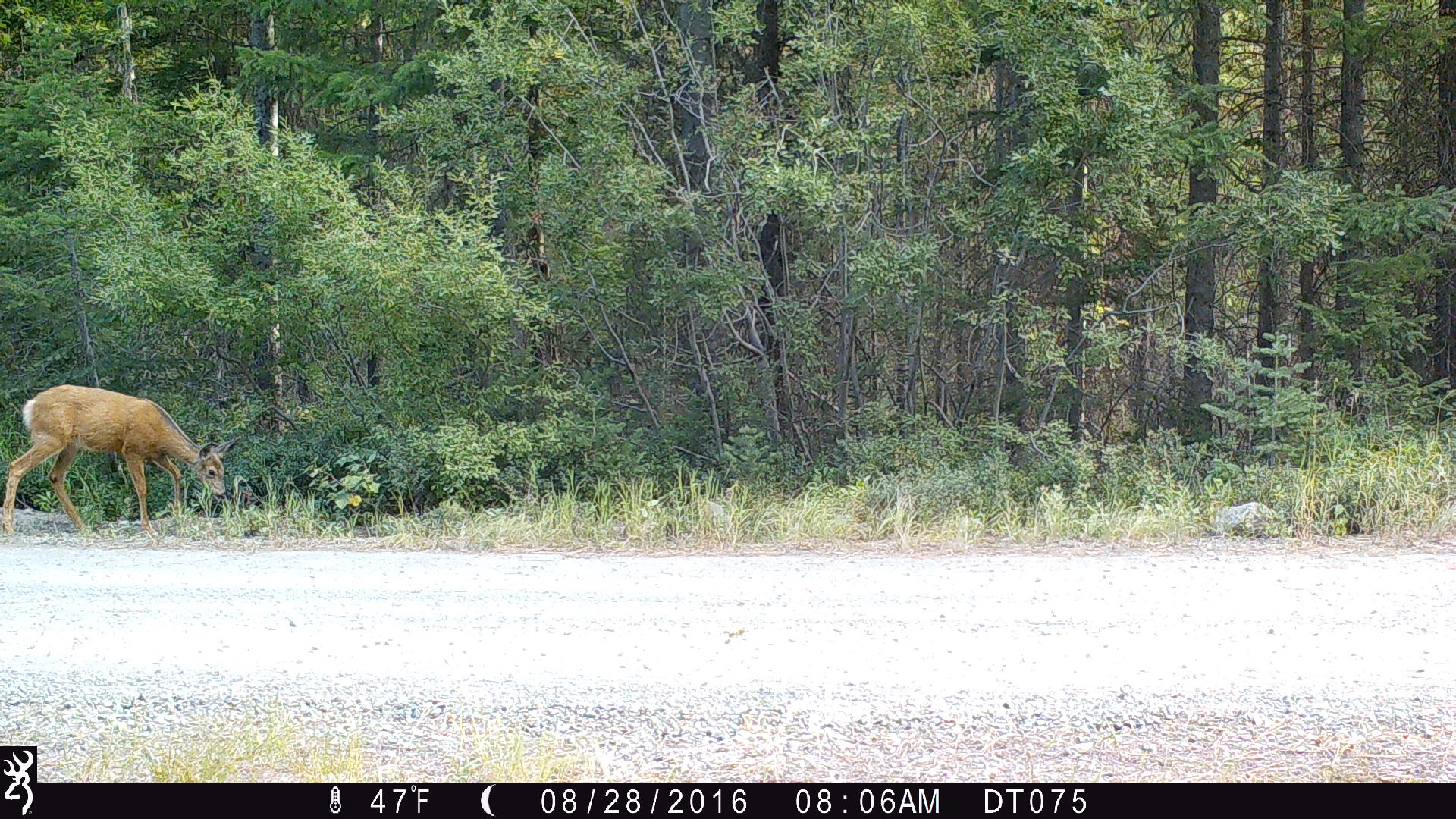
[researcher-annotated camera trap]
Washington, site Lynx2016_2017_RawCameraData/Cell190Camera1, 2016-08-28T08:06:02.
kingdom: Animalia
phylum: Chordata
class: Mammalia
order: Artiodactyla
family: Cervidae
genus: Odocoileus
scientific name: Odocoileus hemionus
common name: mule deer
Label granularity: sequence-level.